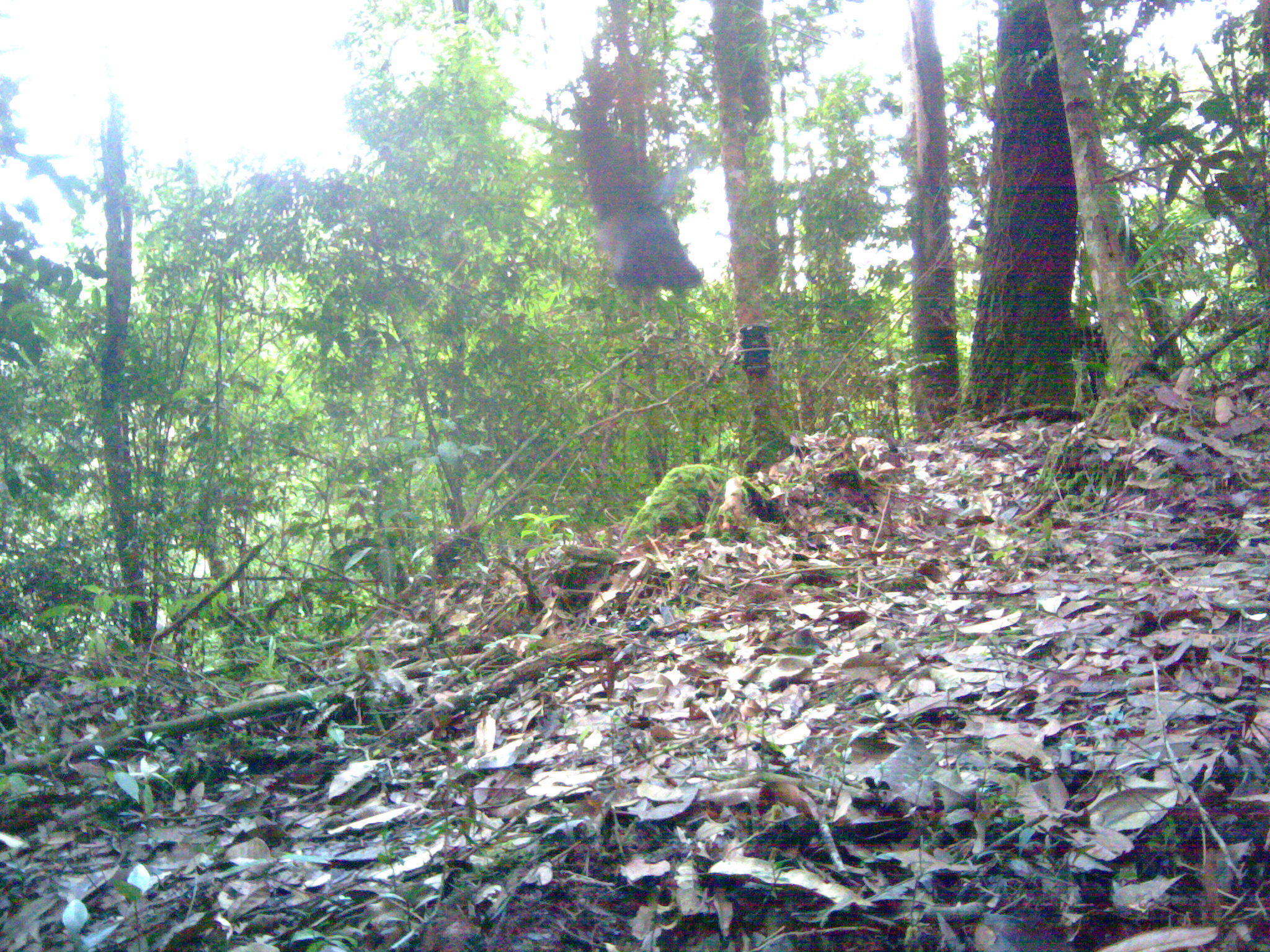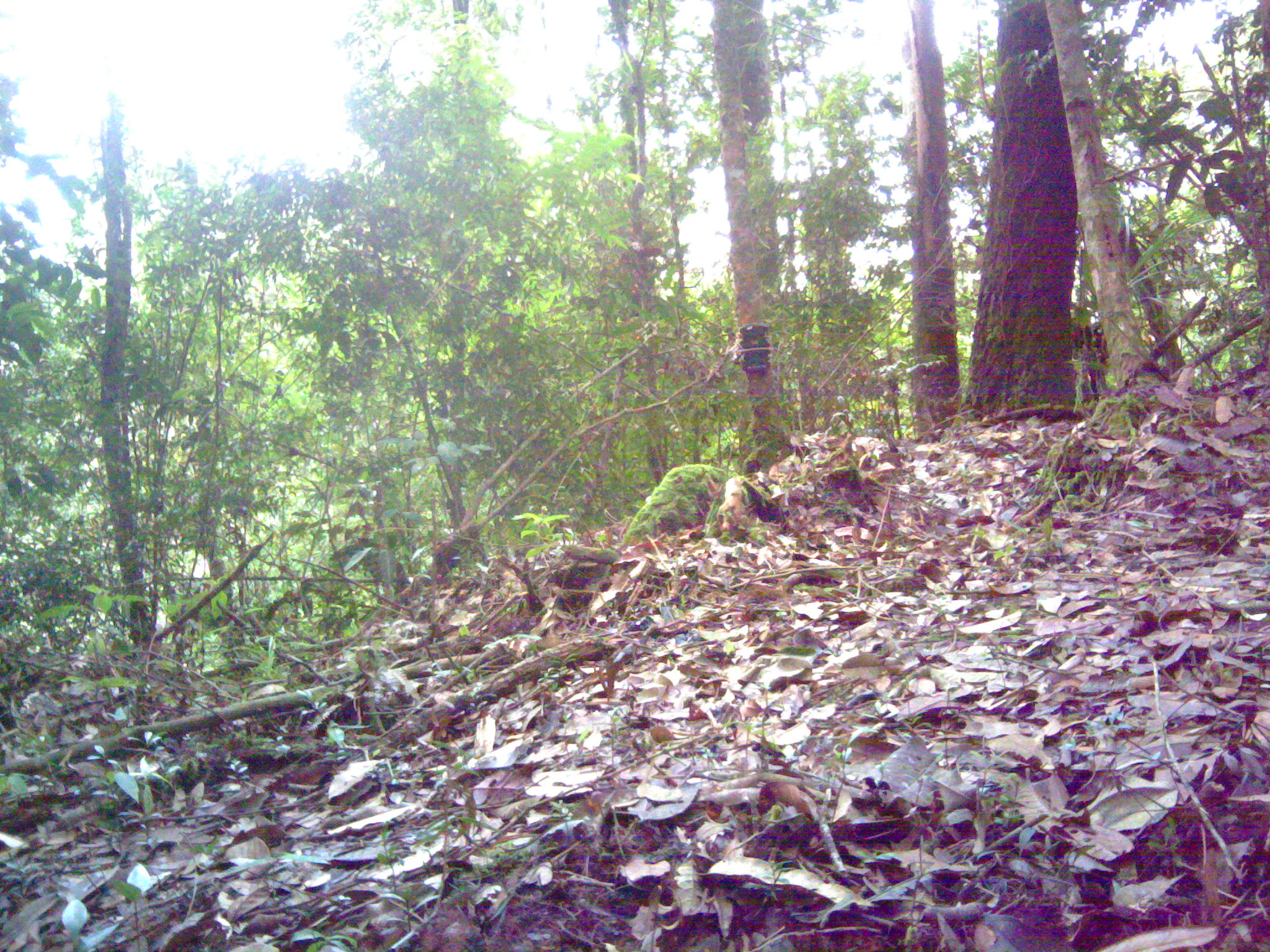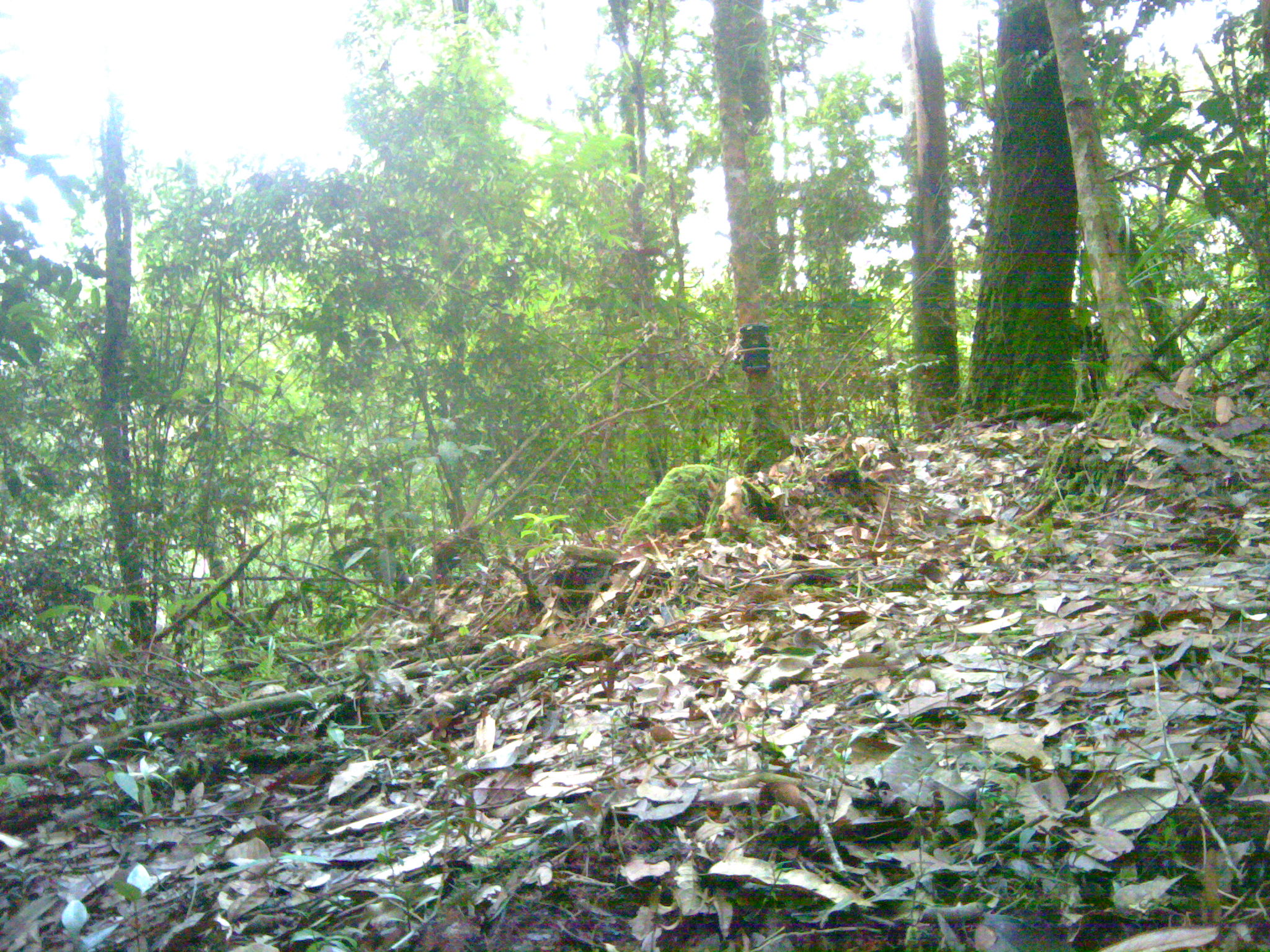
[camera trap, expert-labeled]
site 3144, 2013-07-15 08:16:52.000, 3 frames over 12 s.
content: unidentified animal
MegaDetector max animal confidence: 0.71